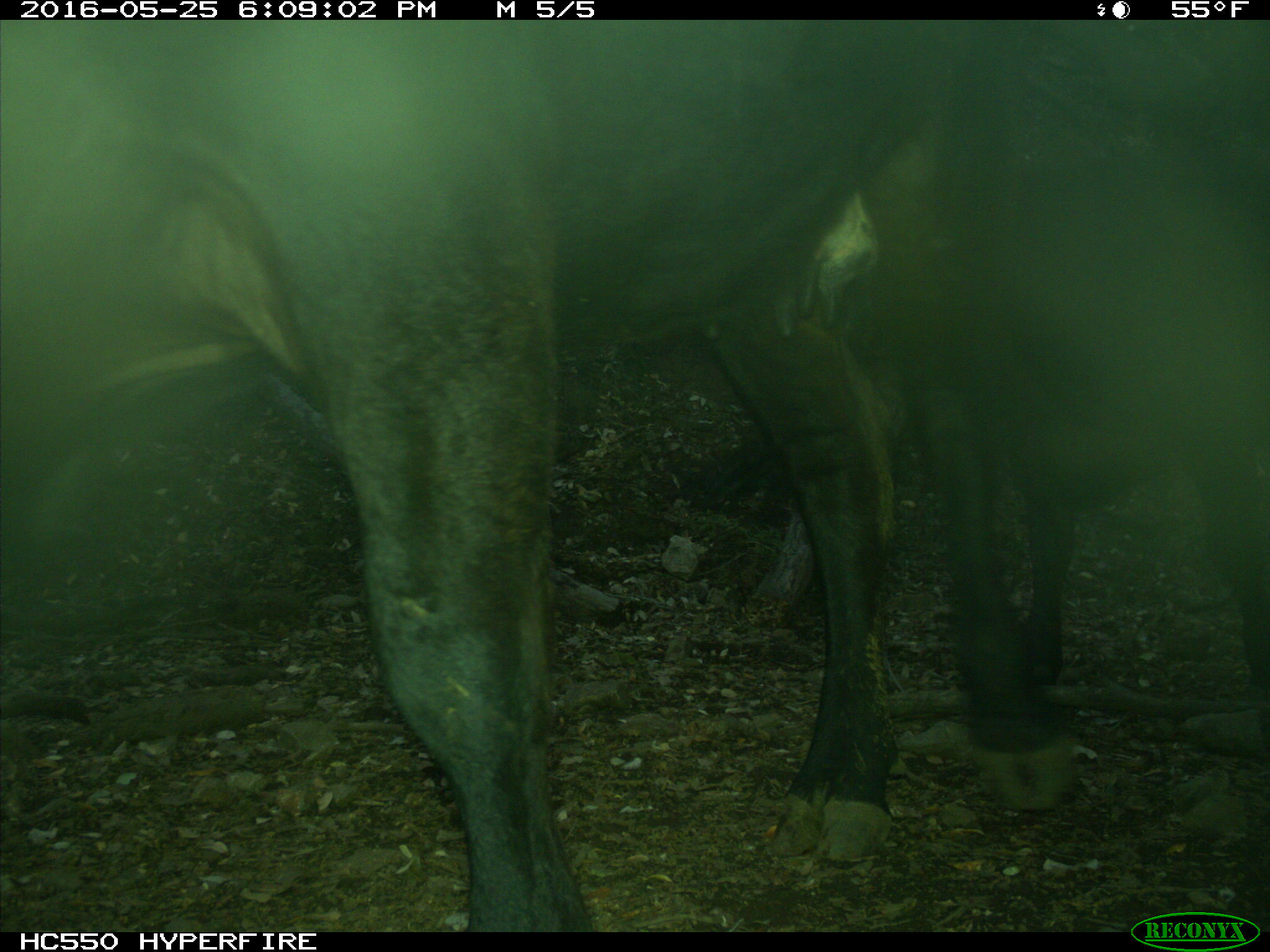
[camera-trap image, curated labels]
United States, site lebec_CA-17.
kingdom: Animalia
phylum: Chordata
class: Mammalia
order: Artiodactyla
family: Bovidae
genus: Bos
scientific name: Bos taurus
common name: domestic cow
Bos taurus (domestic cow).